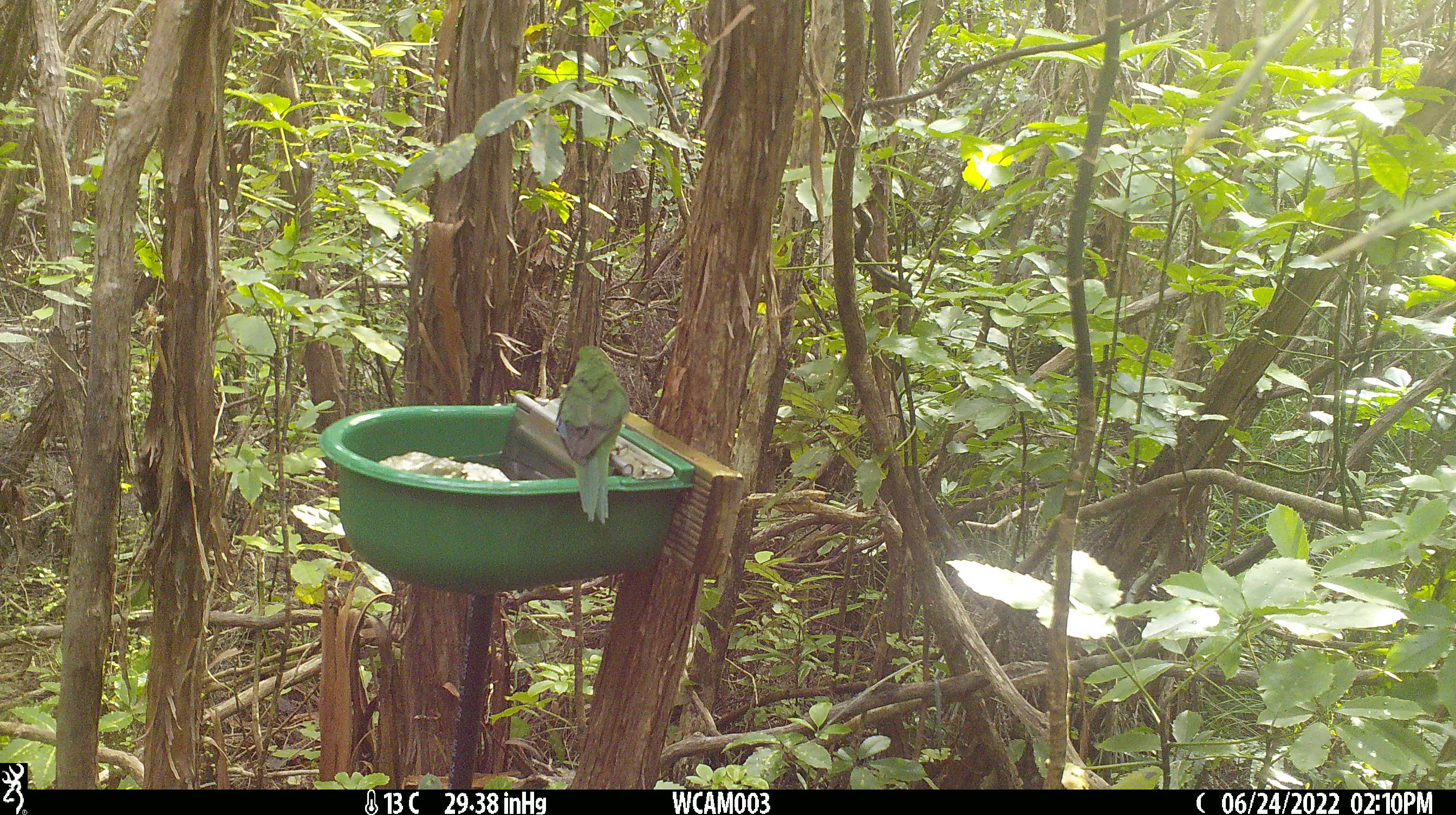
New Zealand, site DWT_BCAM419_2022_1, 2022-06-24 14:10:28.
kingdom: Animalia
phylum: Chordata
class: Aves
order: Psittaciformes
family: Psittaculidae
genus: Cyanoramphus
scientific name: Cyanoramphus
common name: parakeet